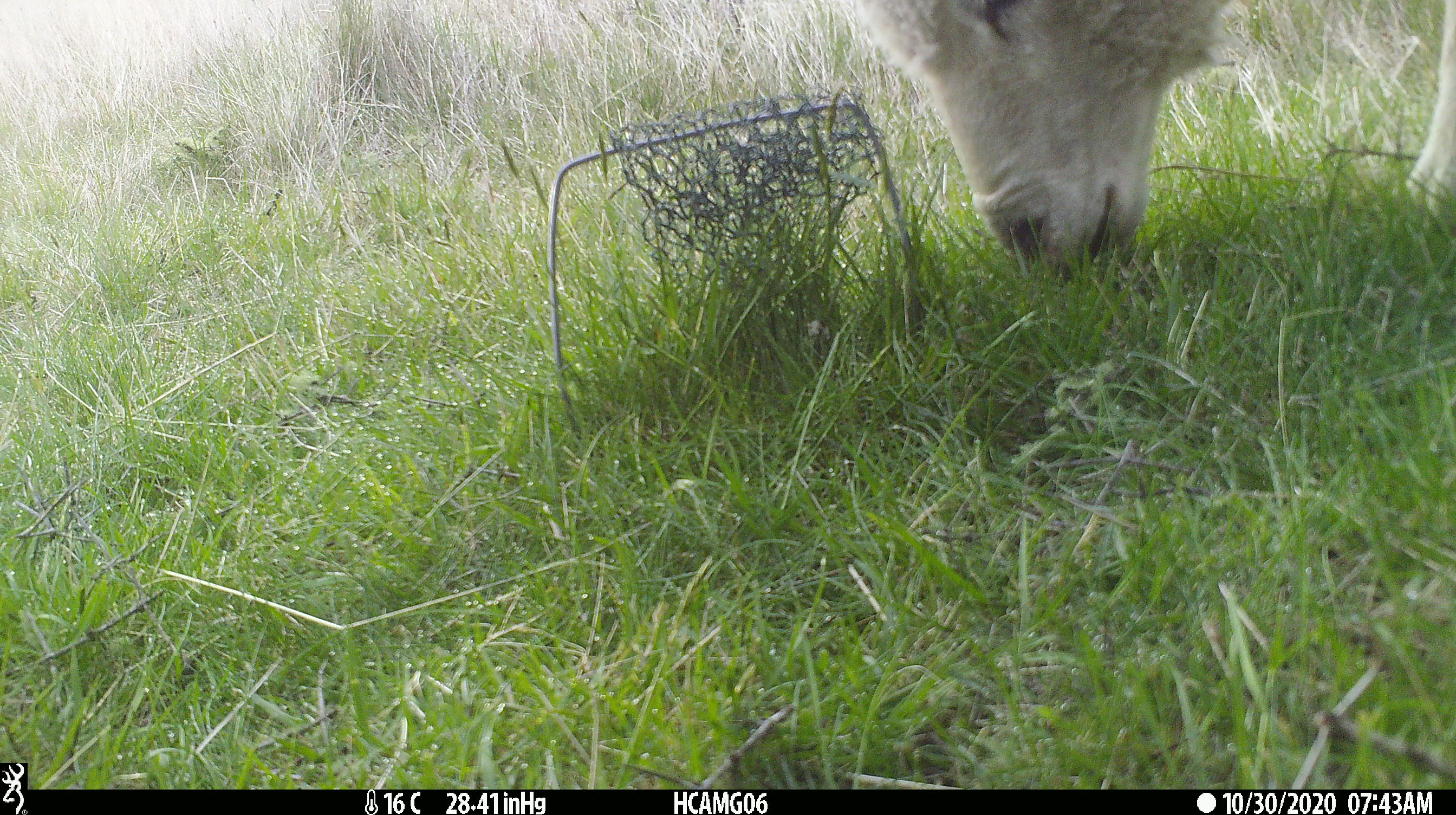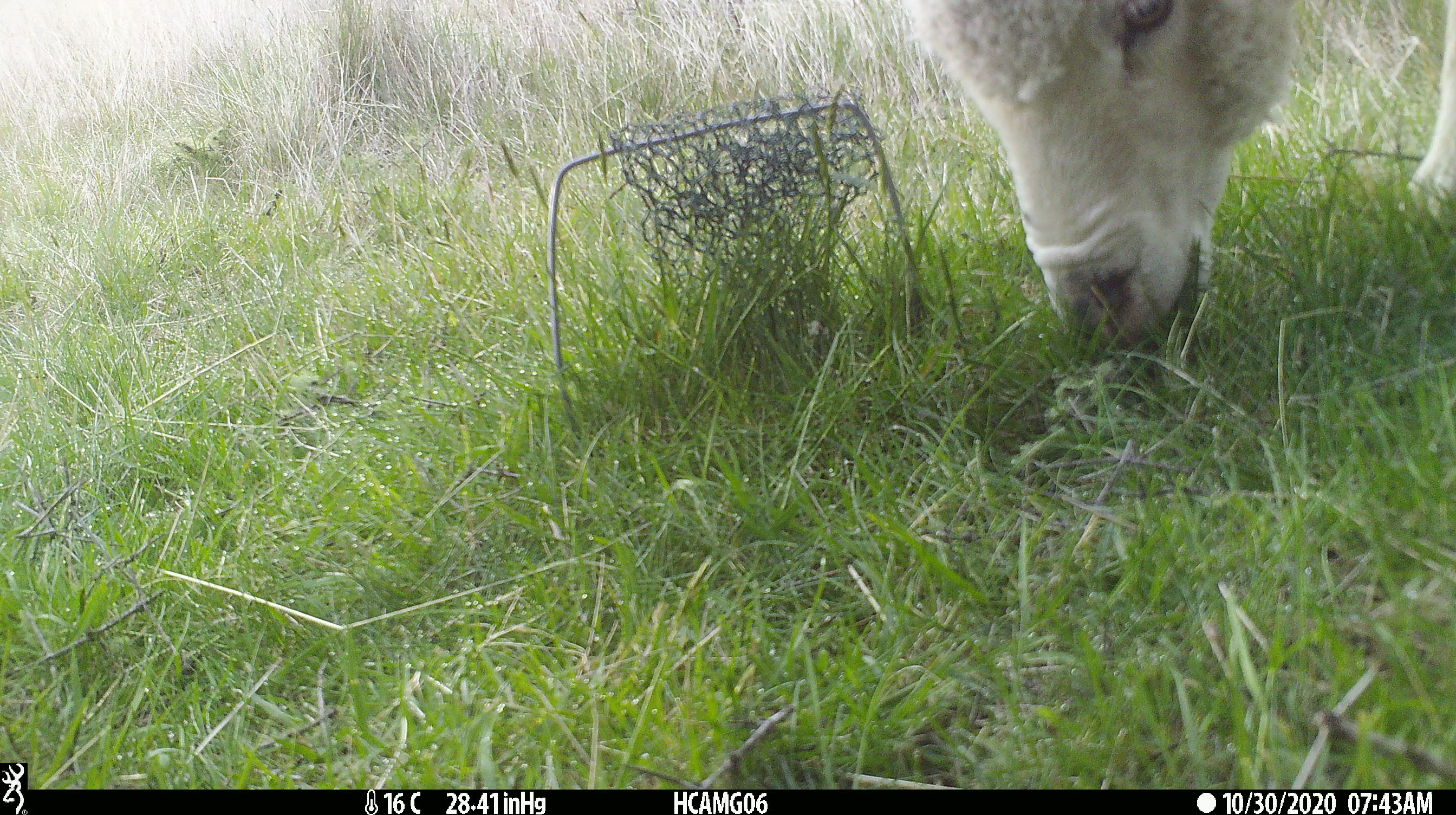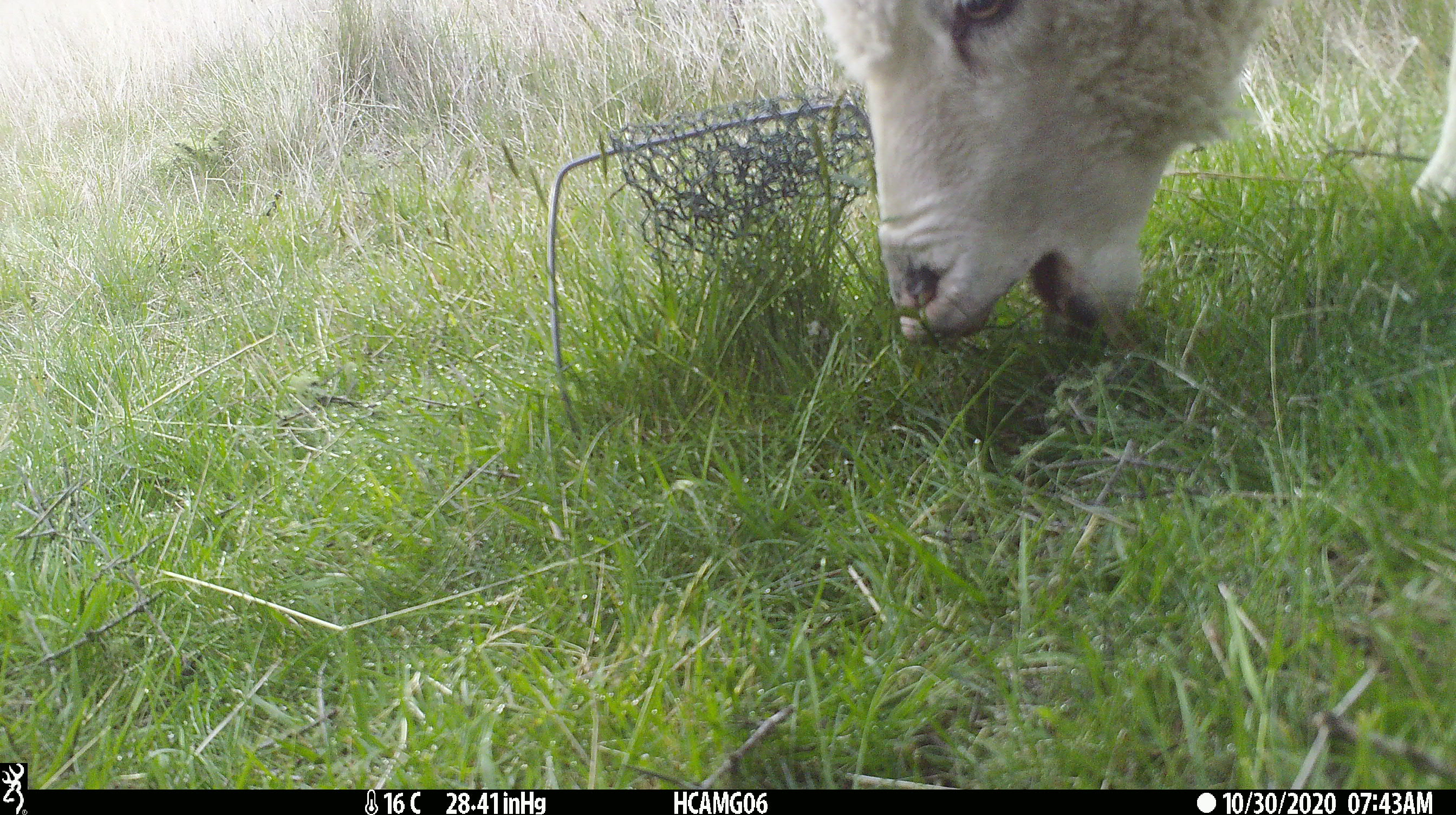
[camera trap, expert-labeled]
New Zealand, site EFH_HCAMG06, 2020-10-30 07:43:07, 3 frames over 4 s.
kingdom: Animalia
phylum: Chordata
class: Mammalia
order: Artiodactyla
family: Bovidae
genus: Ovis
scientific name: Ovis aries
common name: domestic sheep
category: sheep